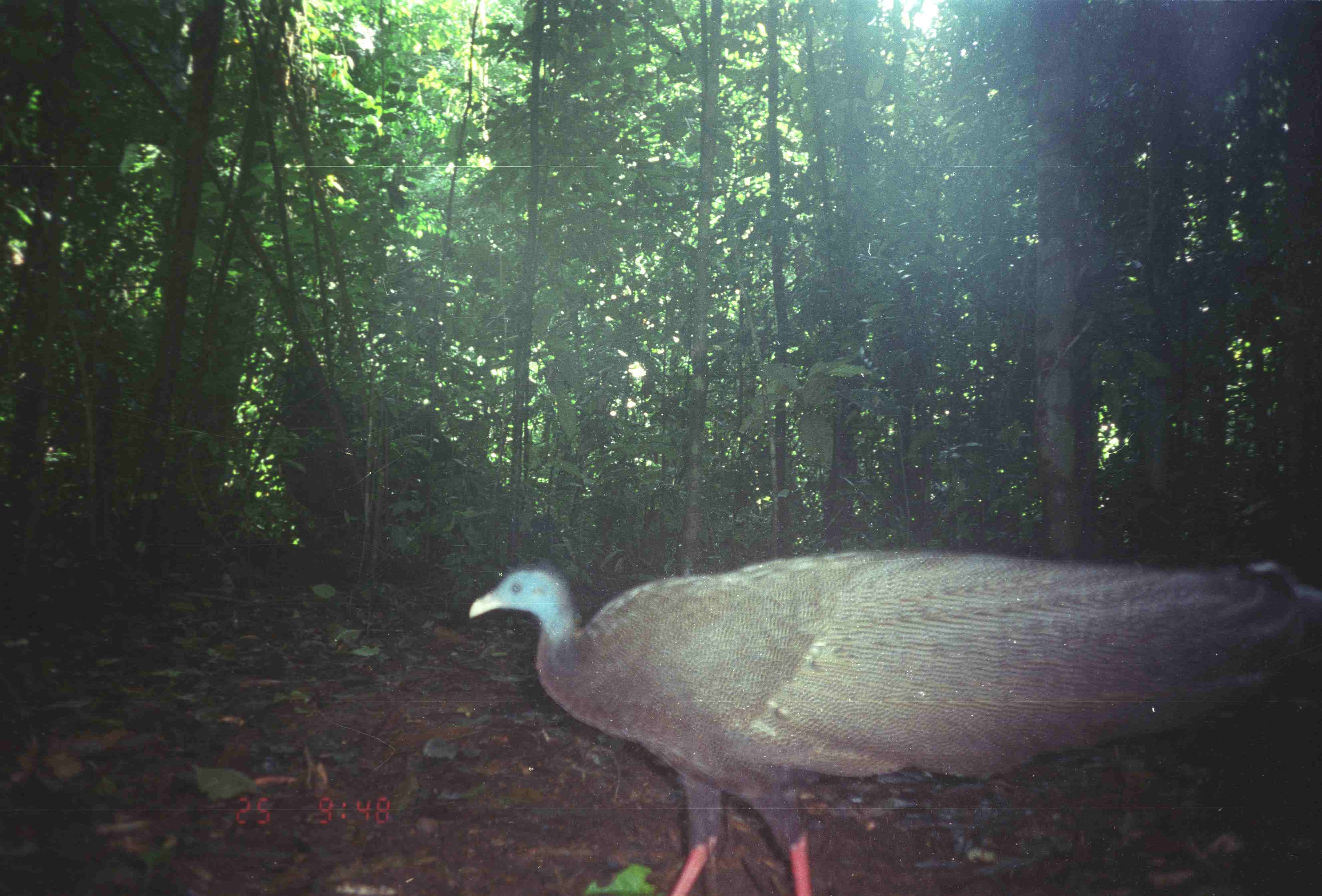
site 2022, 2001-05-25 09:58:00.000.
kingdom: Animalia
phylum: Chordata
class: Aves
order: Galliformes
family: Phasianidae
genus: Argusianus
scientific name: Argusianus argus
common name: great argus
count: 1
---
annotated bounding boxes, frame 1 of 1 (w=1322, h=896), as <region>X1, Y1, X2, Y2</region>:
argusianus argus: <region>466, 547, 1320, 894</region>